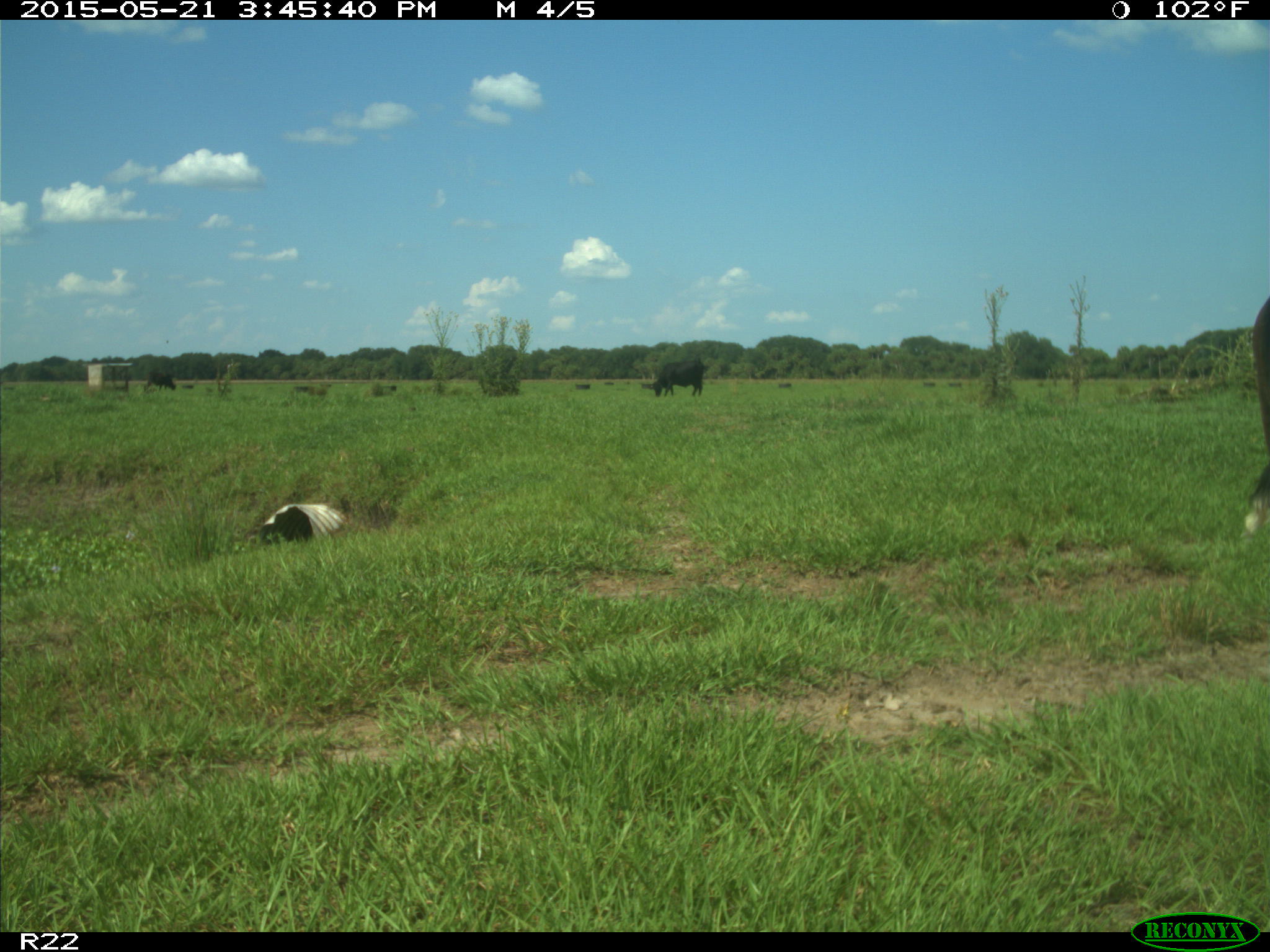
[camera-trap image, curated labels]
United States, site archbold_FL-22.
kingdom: Animalia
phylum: Chordata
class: Mammalia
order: Artiodactyla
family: Bovidae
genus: Bos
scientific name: Bos taurus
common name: domestic cow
Bos taurus (domestic cow).